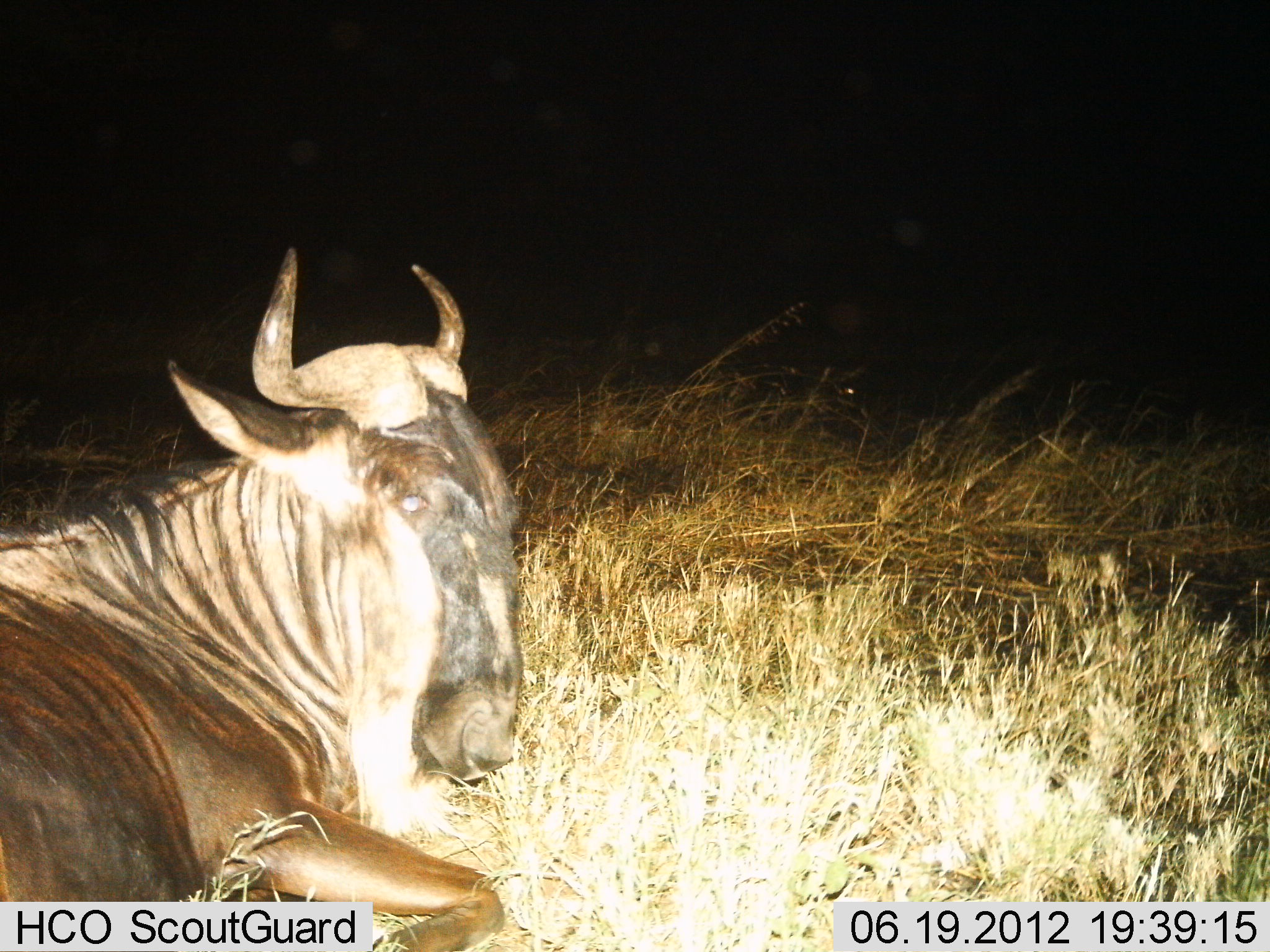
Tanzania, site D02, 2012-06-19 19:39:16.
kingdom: Animalia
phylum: Chordata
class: Mammalia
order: Artiodactyla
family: Bovidae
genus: Connochaetes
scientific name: Connochaetes taurinus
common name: blue wildebeest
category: wildebeest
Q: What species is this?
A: Wildebeest (blue wildebeest) (Connochaetes taurinus).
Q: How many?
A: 1.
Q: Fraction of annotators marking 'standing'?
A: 0%.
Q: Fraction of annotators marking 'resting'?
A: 100%.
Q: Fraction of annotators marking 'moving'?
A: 0%.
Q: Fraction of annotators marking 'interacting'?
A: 0%.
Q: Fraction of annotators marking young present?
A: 0%.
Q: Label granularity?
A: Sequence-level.